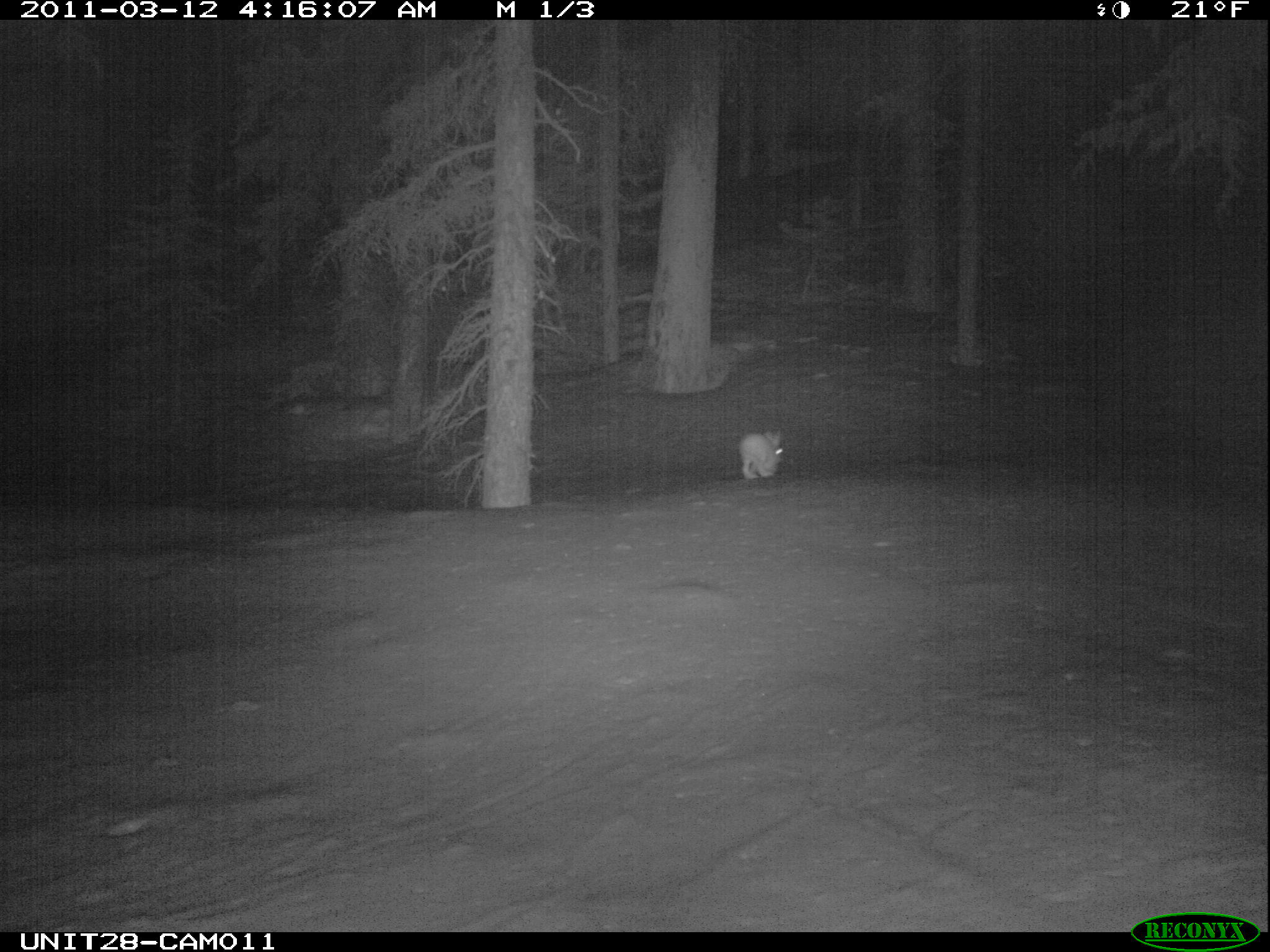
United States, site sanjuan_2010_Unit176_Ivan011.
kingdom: Animalia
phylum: Chordata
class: Mammalia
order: Lagomorpha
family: Leporidae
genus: Lepus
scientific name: Lepus americanus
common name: snowshoe hare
Lepus americanus (snowshoe hare).